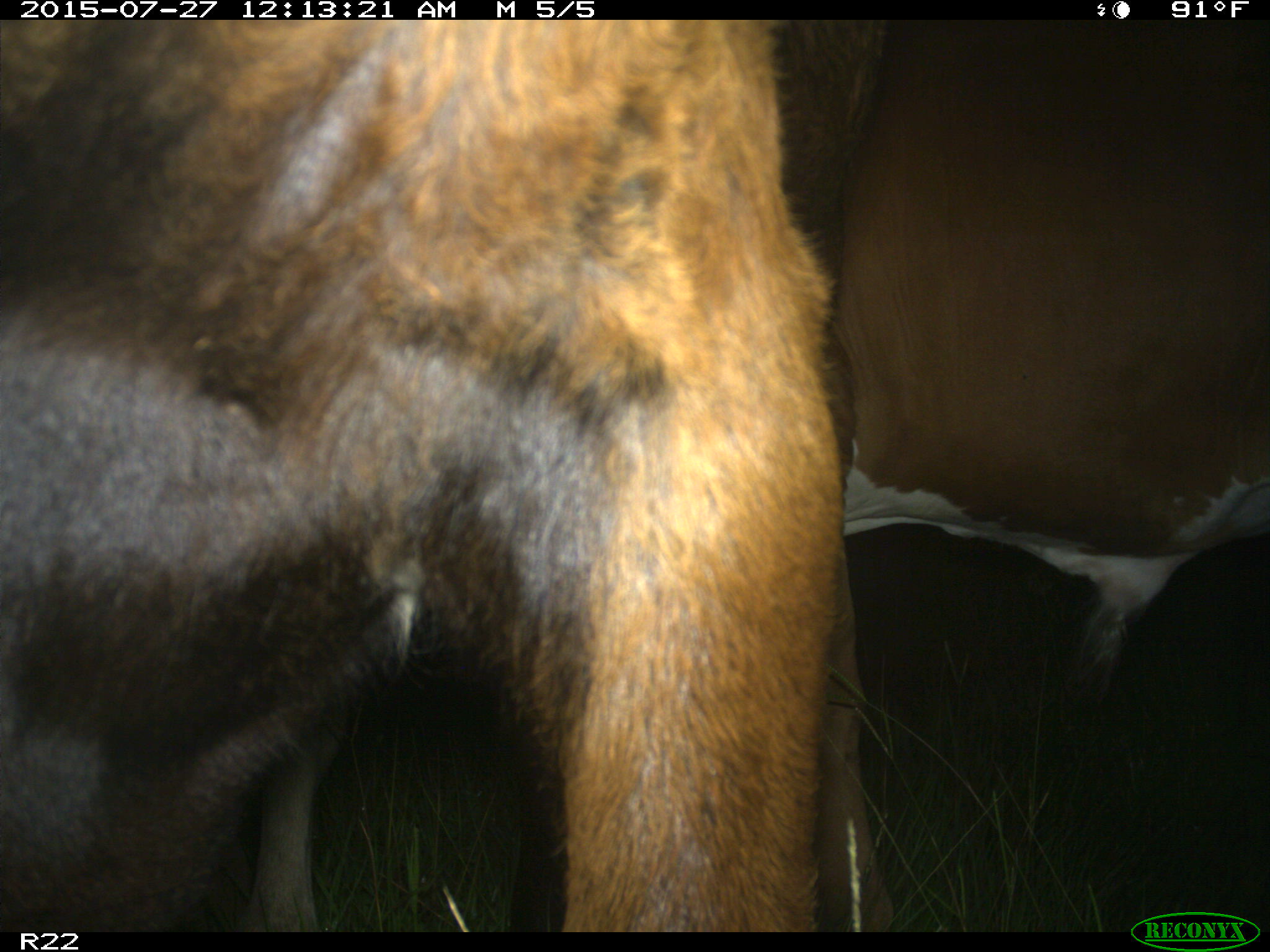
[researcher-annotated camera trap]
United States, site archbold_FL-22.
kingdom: Animalia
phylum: Chordata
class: Mammalia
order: Artiodactyla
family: Bovidae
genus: Bos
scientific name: Bos taurus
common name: domestic cow